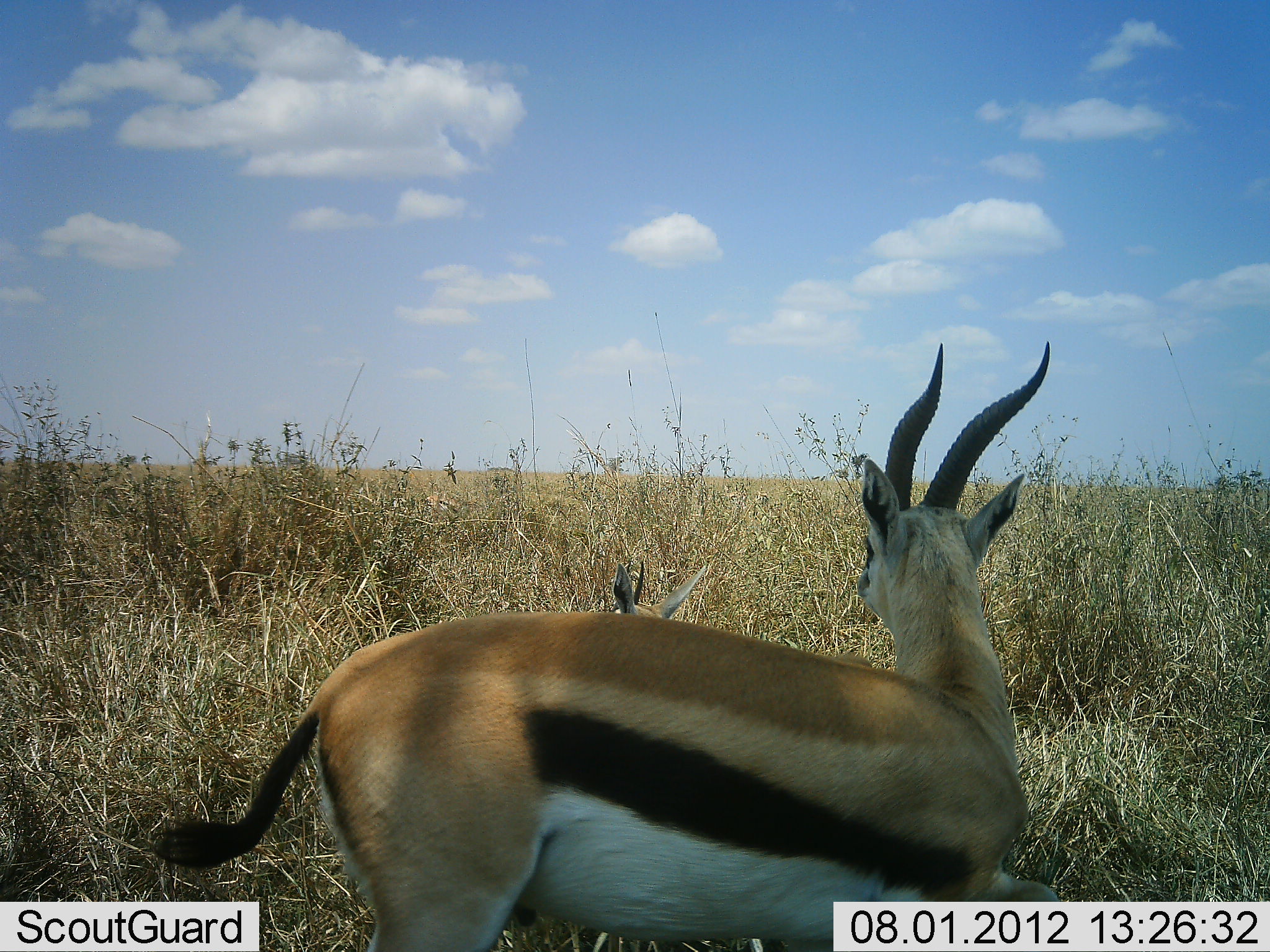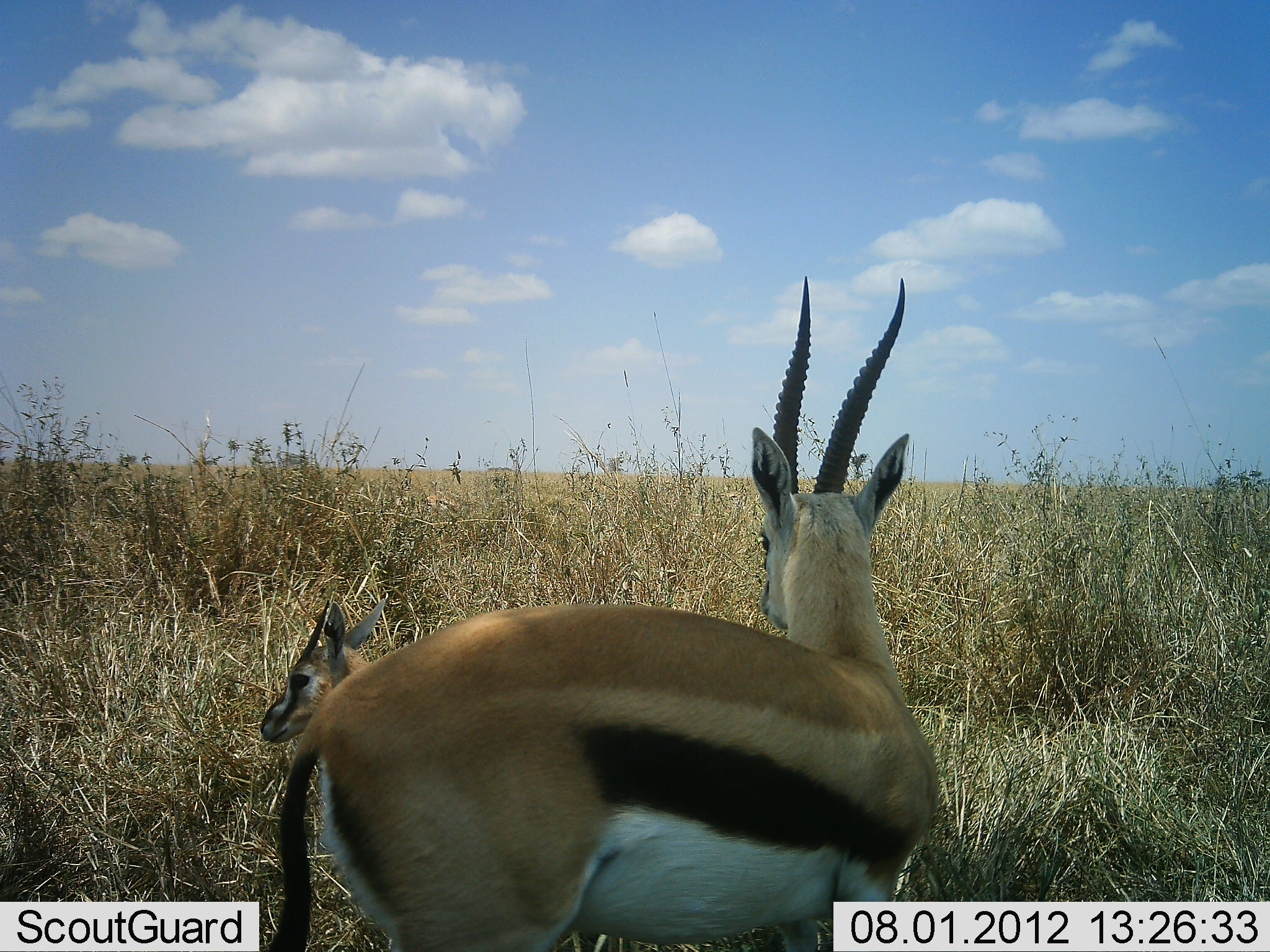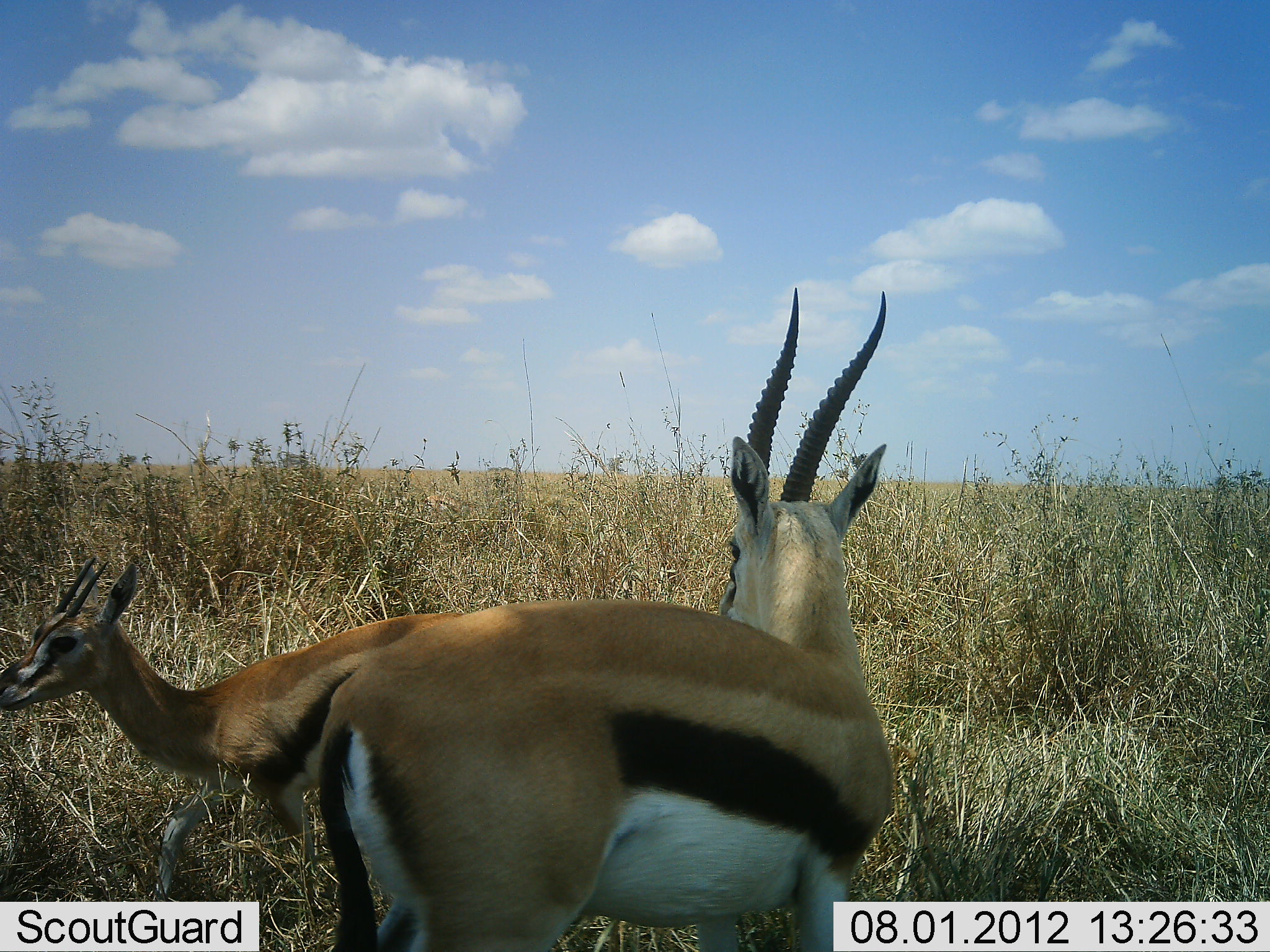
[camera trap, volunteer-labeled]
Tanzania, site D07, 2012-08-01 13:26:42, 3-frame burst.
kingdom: Animalia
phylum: Chordata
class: Mammalia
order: Artiodactyla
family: Bovidae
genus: Eudorcas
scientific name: Eudorcas thomsonii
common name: thomson's gazelle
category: gazellethomsons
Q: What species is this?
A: Gazellethomsons (thomson's gazelle) (Eudorcas thomsonii).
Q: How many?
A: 2.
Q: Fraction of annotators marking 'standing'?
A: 50%.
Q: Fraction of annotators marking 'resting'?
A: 0%.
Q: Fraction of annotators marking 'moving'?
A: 50%.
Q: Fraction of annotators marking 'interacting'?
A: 10%.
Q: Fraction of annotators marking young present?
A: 40%.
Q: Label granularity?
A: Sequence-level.